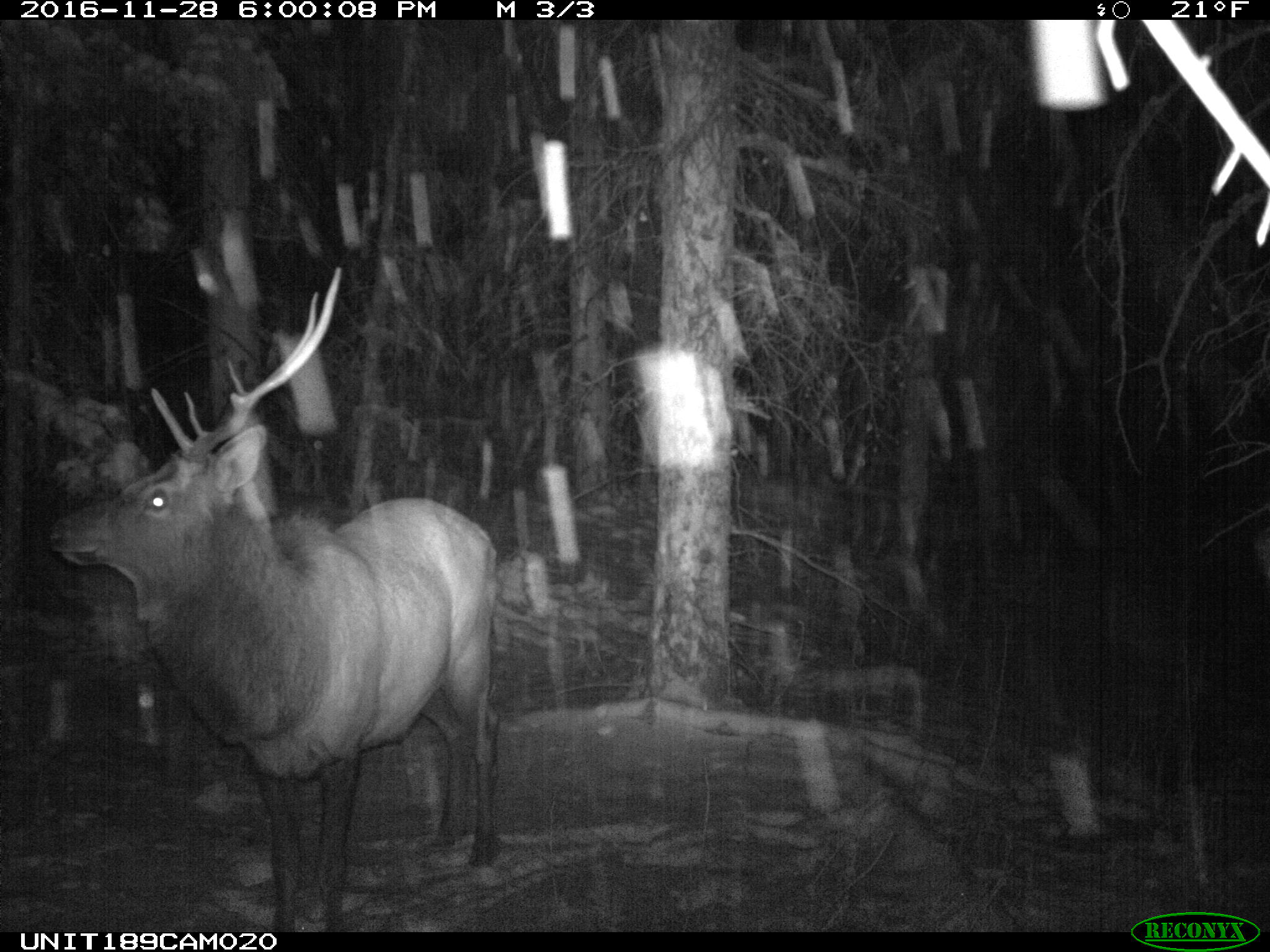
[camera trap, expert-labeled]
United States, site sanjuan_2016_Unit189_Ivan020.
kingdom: Animalia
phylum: Chordata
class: Mammalia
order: Artiodactyla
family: Cervidae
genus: Cervus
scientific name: Cervus elaphus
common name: red deer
Cervus elaphus (red deer).